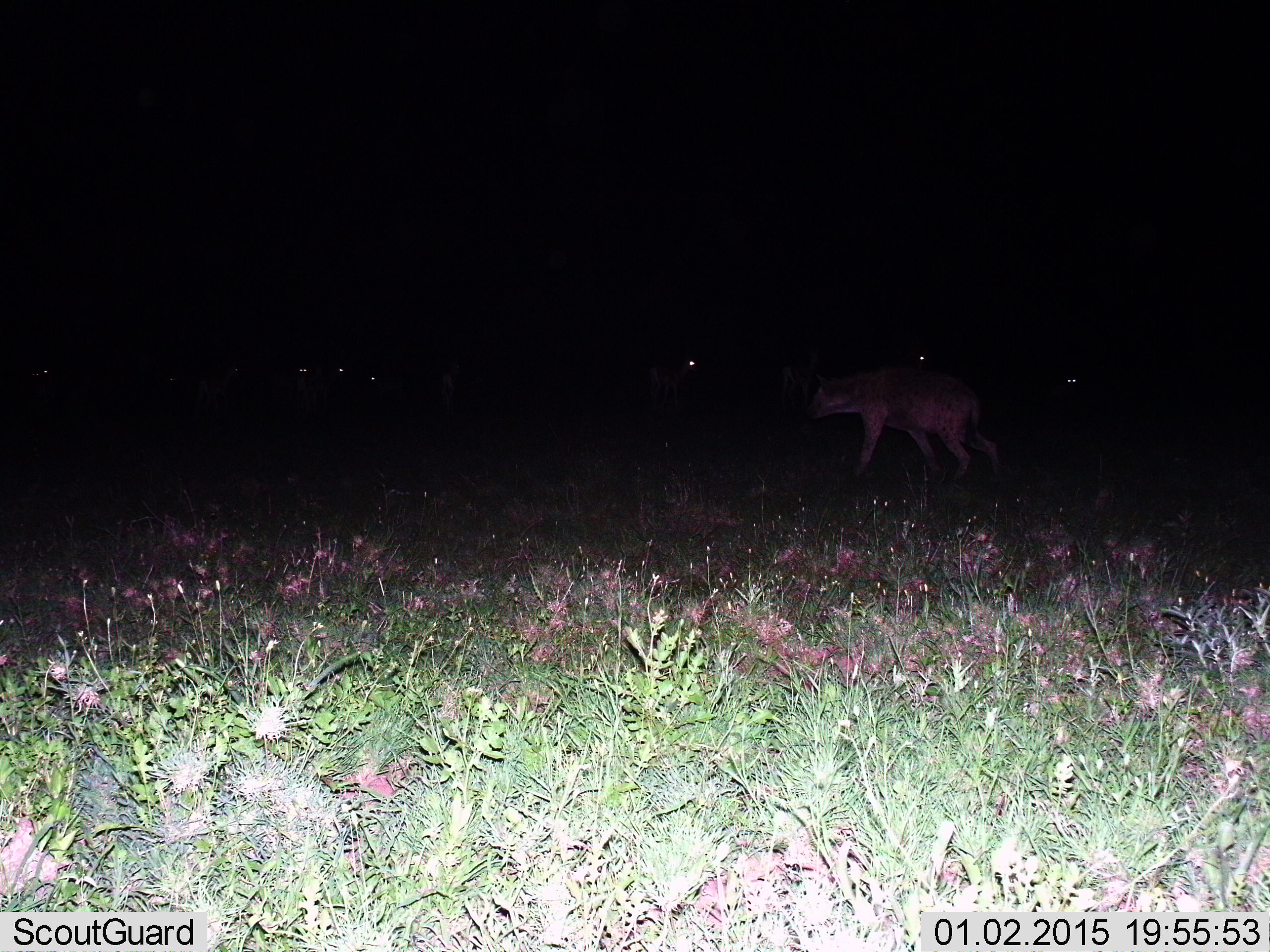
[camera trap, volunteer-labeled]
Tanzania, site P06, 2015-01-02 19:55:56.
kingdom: Animalia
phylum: Chordata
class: Mammalia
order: Carnivora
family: Hyaenidae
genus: Crocuta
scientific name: Crocuta crocuta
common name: spotted hyena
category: hyenaspotted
Hyenaspotted (spotted hyena) (Crocuta crocuta), count 1. Behavior (volunteer vote fractions): standing 50%, resting 7%, moving 71%, interacting 7%. Young present (vote fraction): 0%. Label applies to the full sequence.